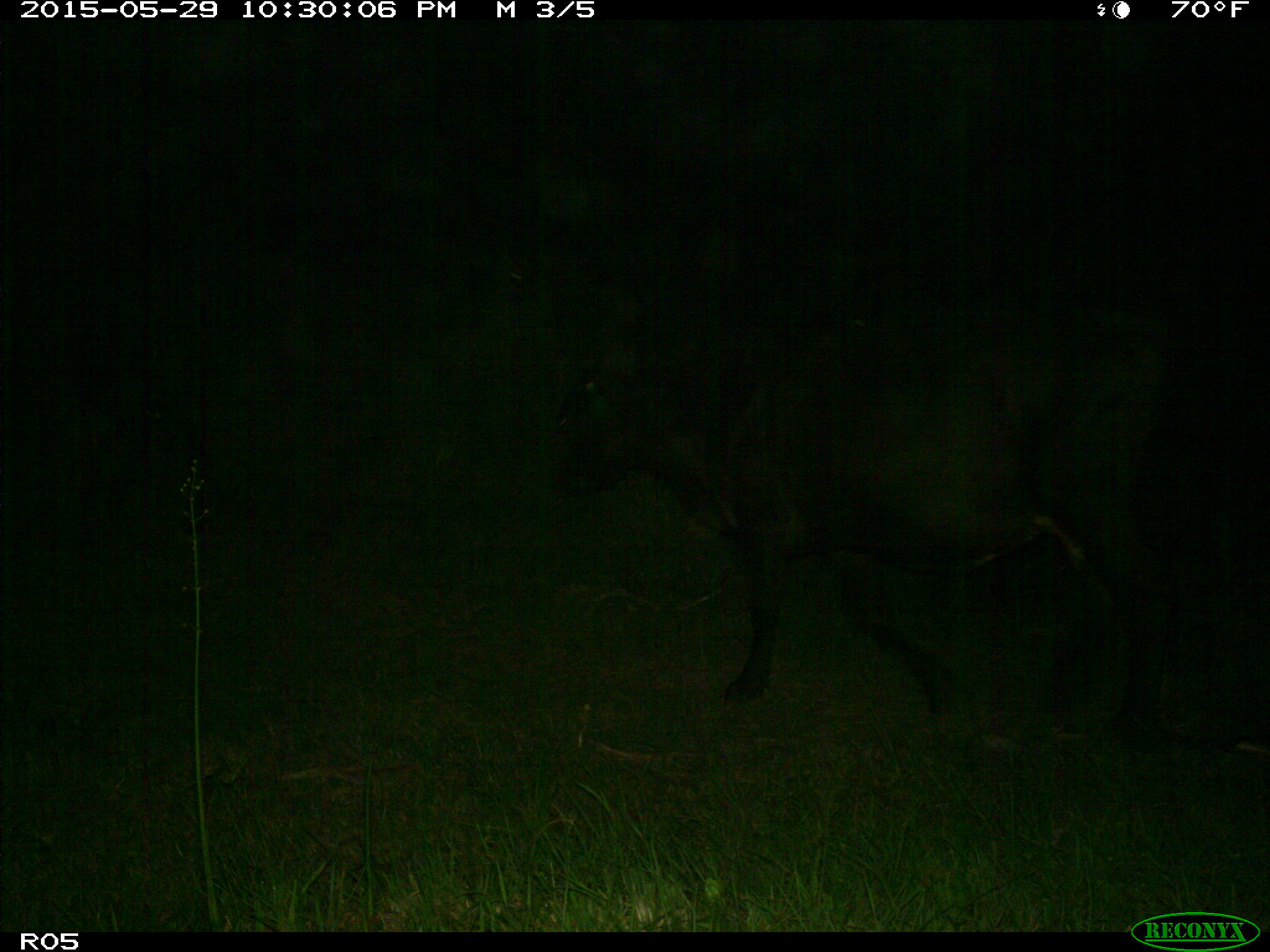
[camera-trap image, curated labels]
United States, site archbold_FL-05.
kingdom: Animalia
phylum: Chordata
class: Mammalia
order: Artiodactyla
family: Bovidae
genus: Bos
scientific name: Bos taurus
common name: domestic cow